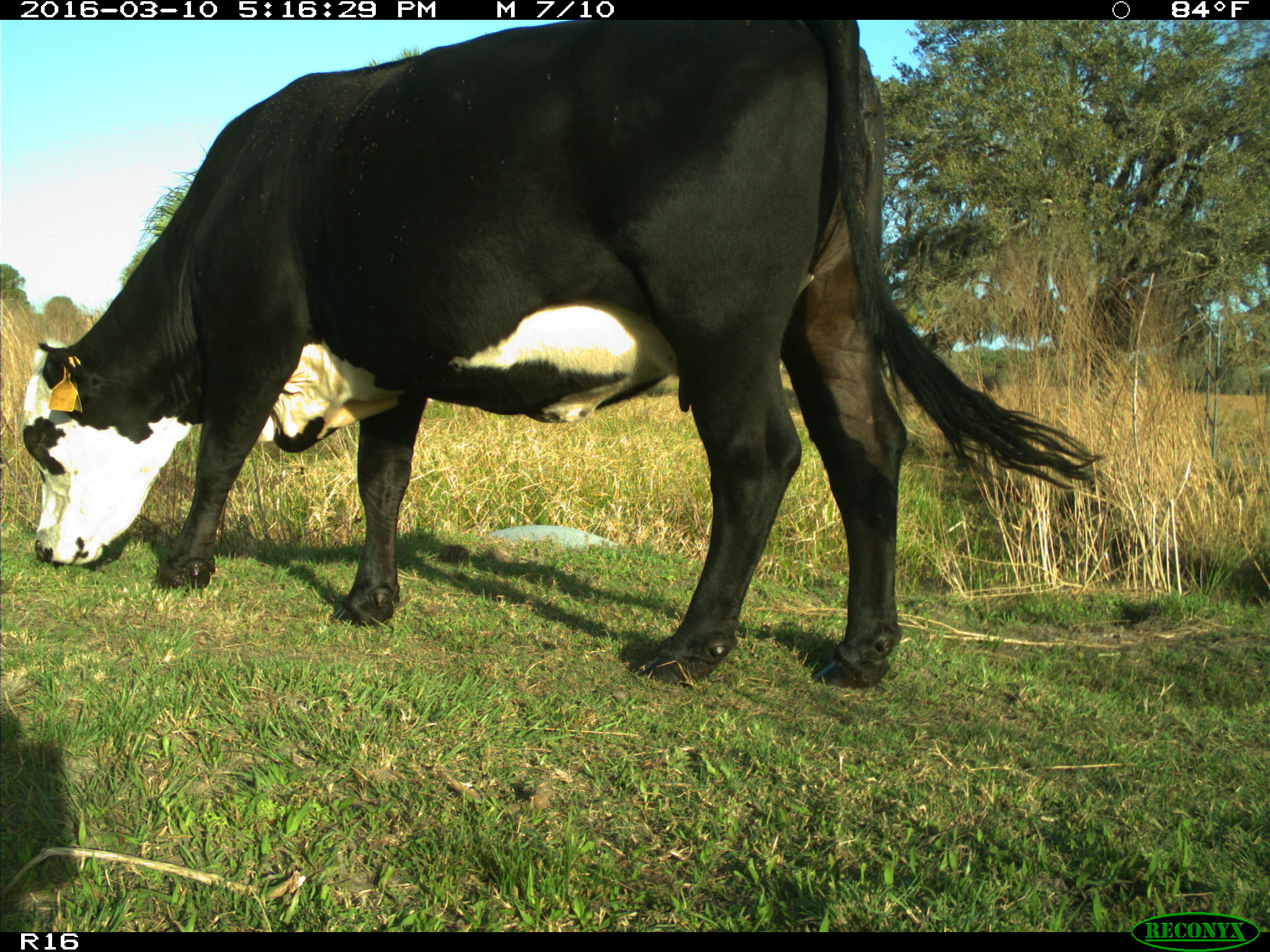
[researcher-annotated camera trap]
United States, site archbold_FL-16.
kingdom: Animalia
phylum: Chordata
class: Mammalia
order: Artiodactyla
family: Bovidae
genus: Bos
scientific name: Bos taurus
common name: domestic cow